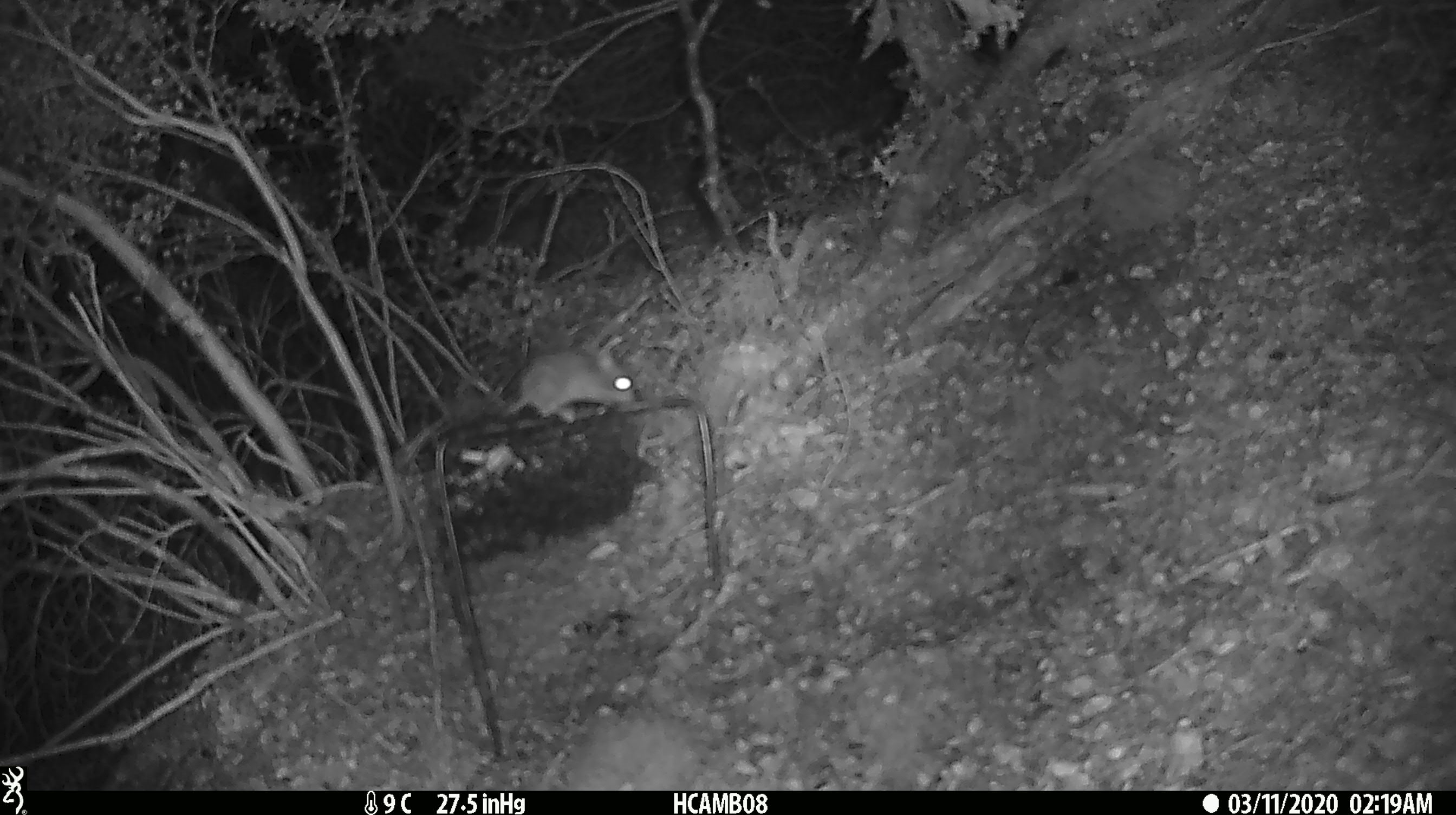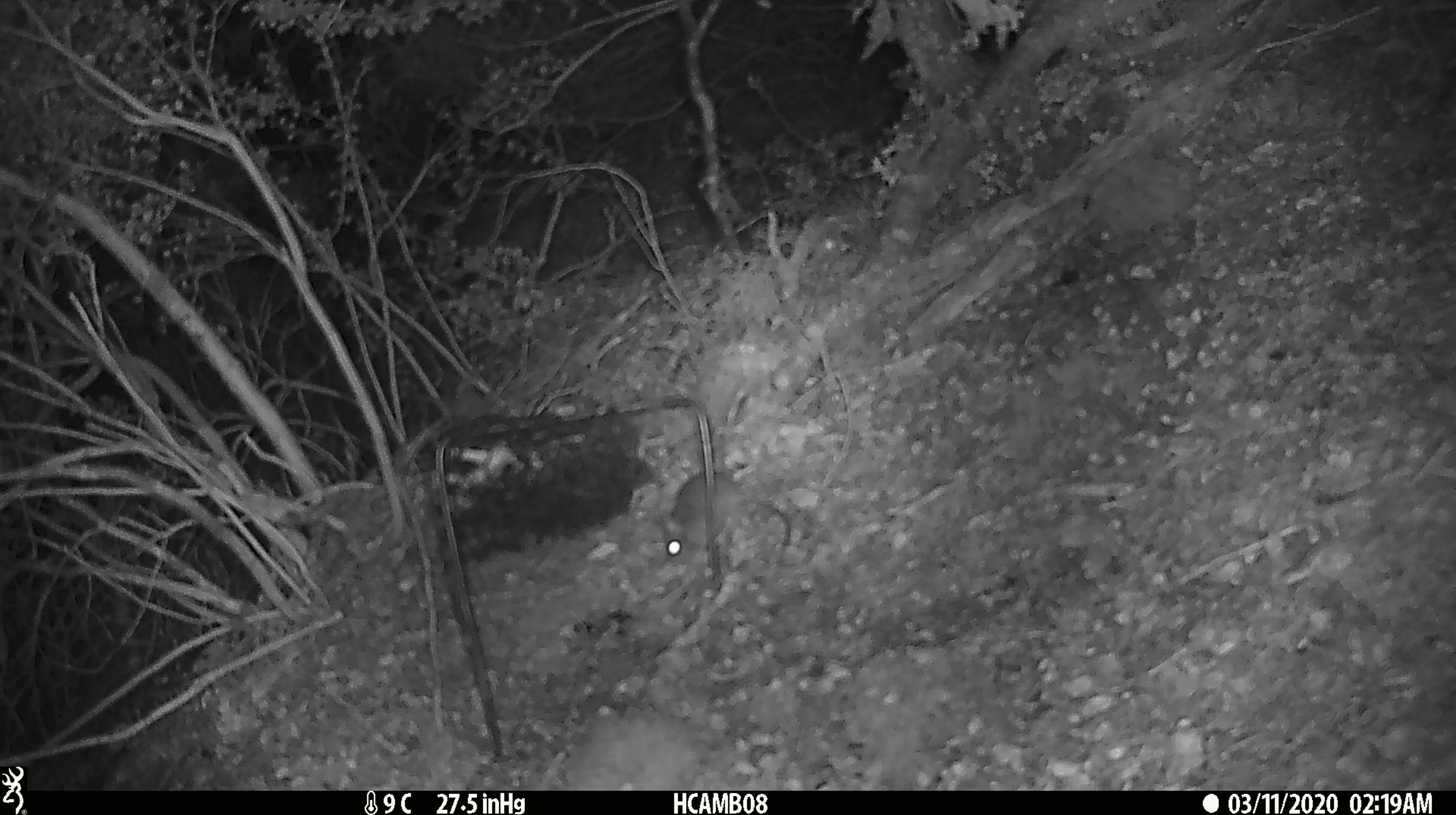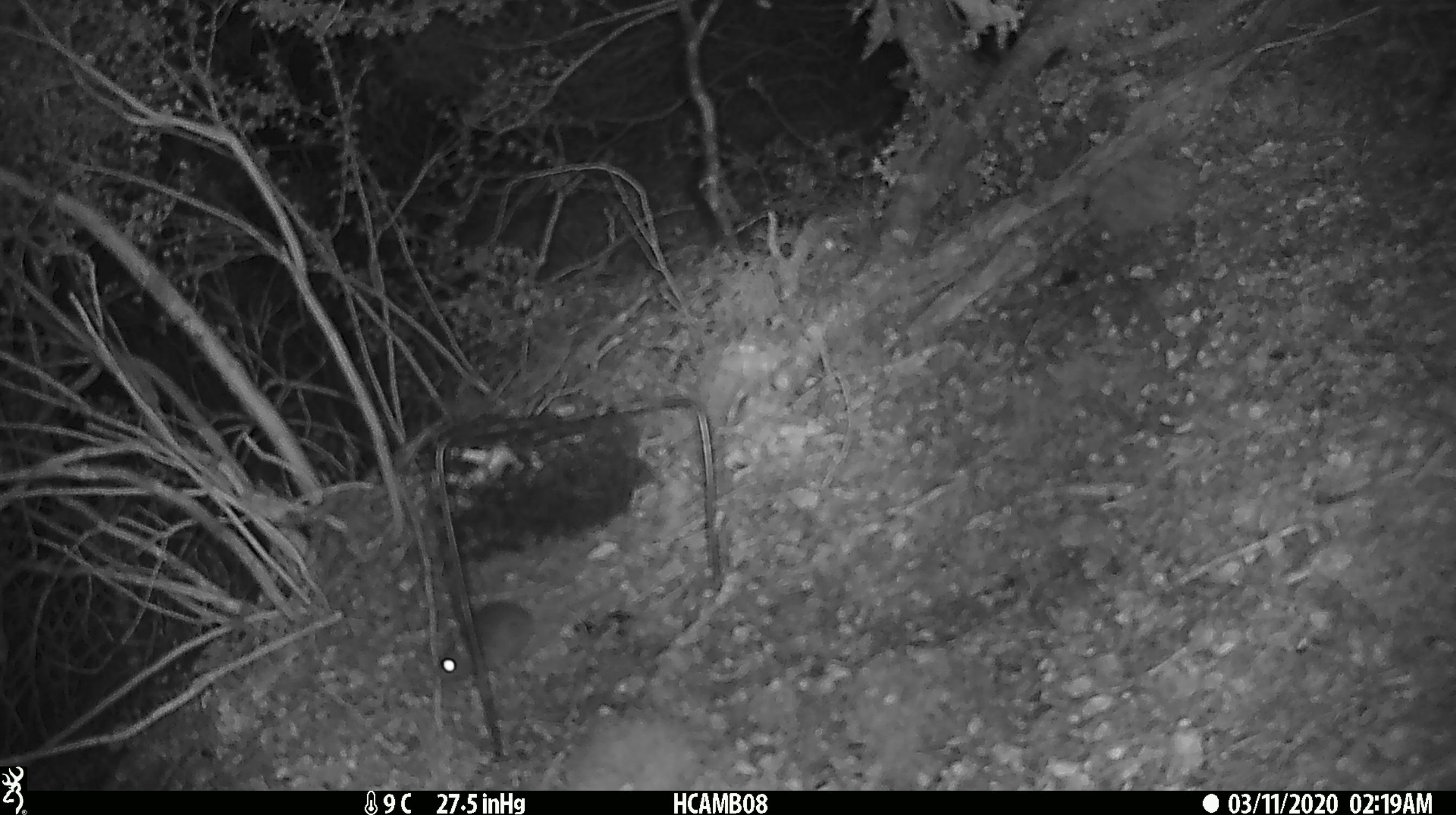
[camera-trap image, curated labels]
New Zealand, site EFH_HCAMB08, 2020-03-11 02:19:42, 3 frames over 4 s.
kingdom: Animalia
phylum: Chordata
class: Mammalia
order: Rodentia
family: Muridae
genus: Mus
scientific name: Mus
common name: mouse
Mouse (Mus).